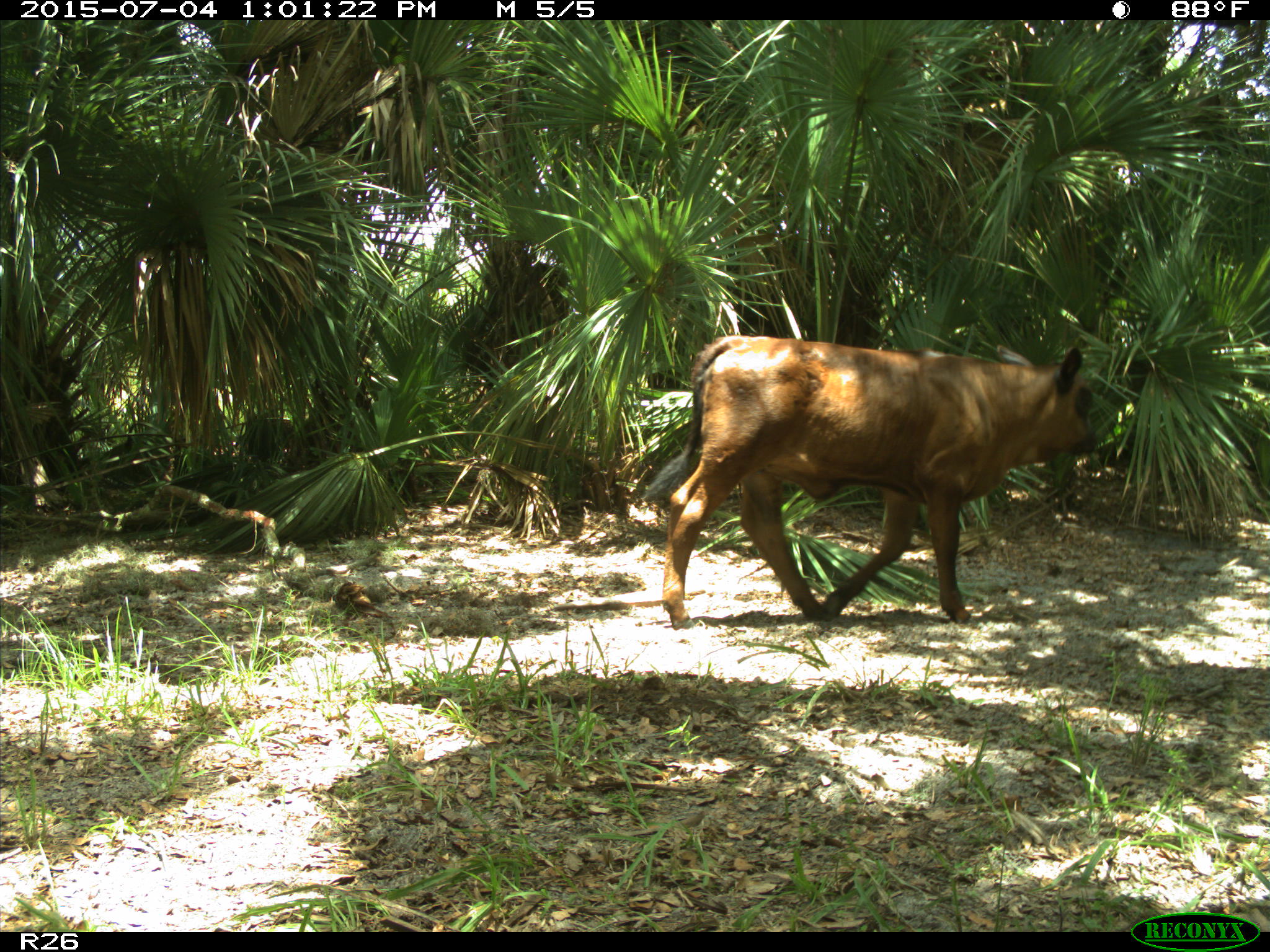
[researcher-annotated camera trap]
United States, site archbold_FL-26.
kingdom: Animalia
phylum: Chordata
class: Mammalia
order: Artiodactyla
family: Bovidae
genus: Bos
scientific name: Bos taurus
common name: domestic cow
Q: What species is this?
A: Bos taurus (domestic cow).